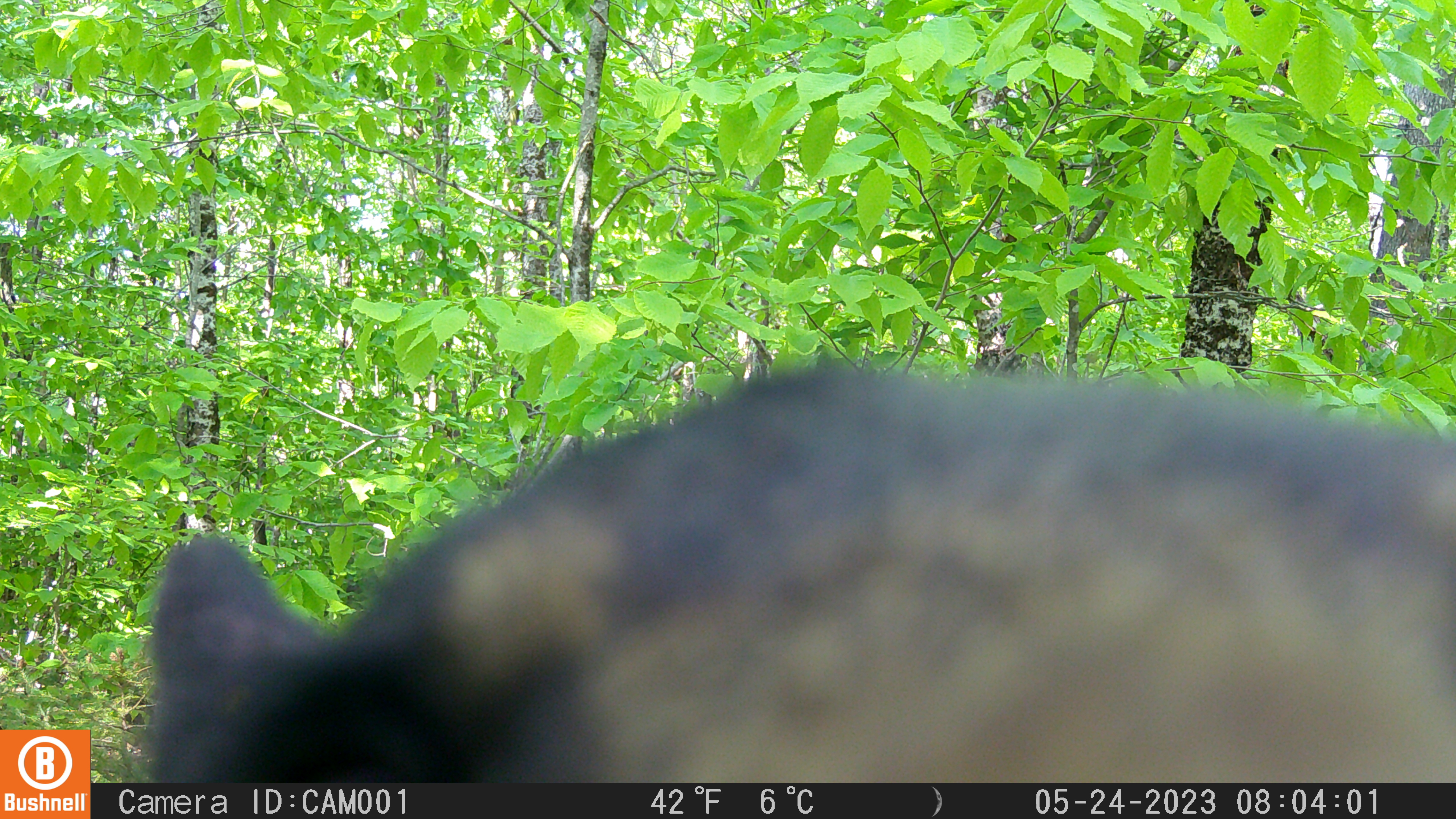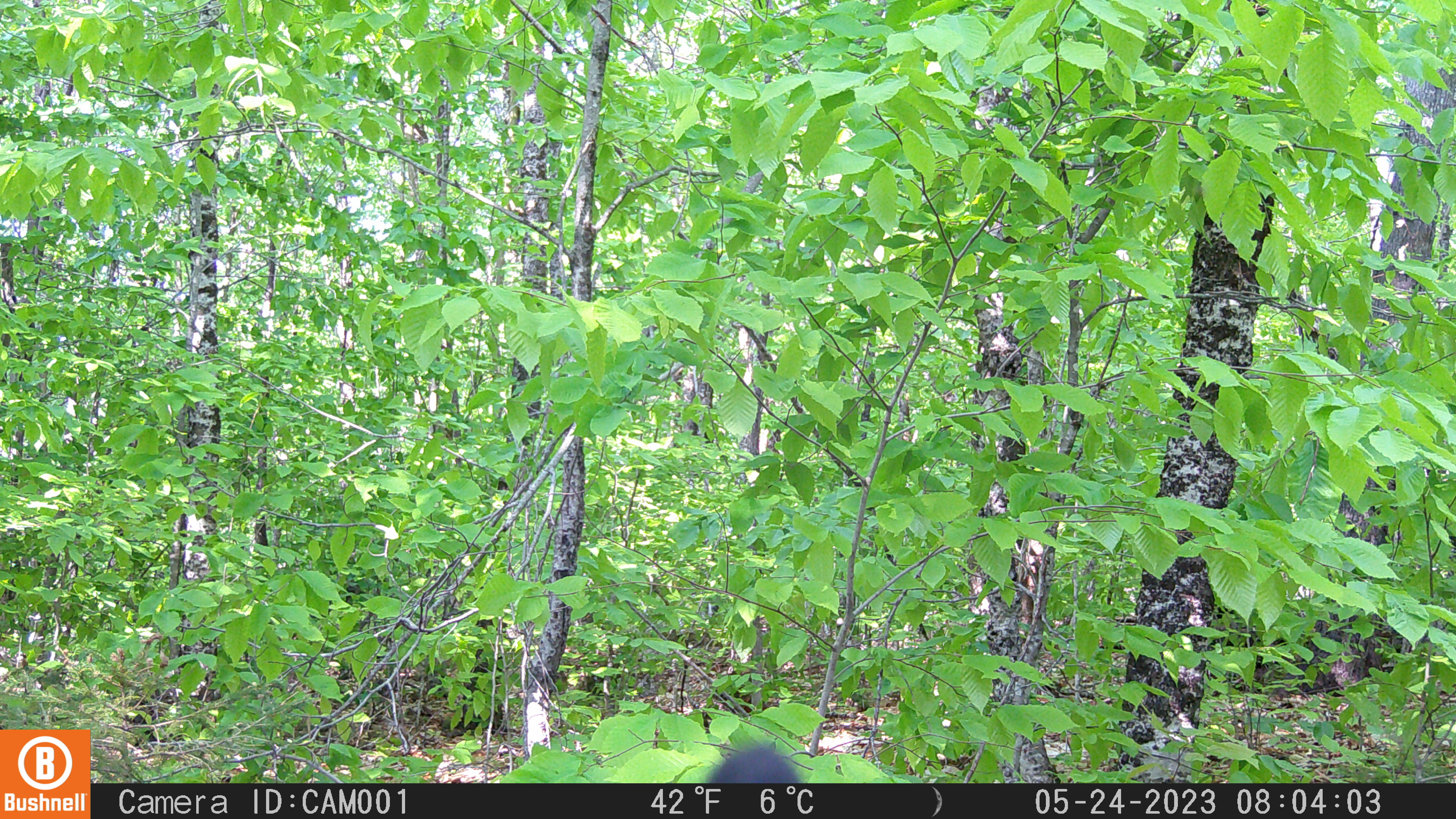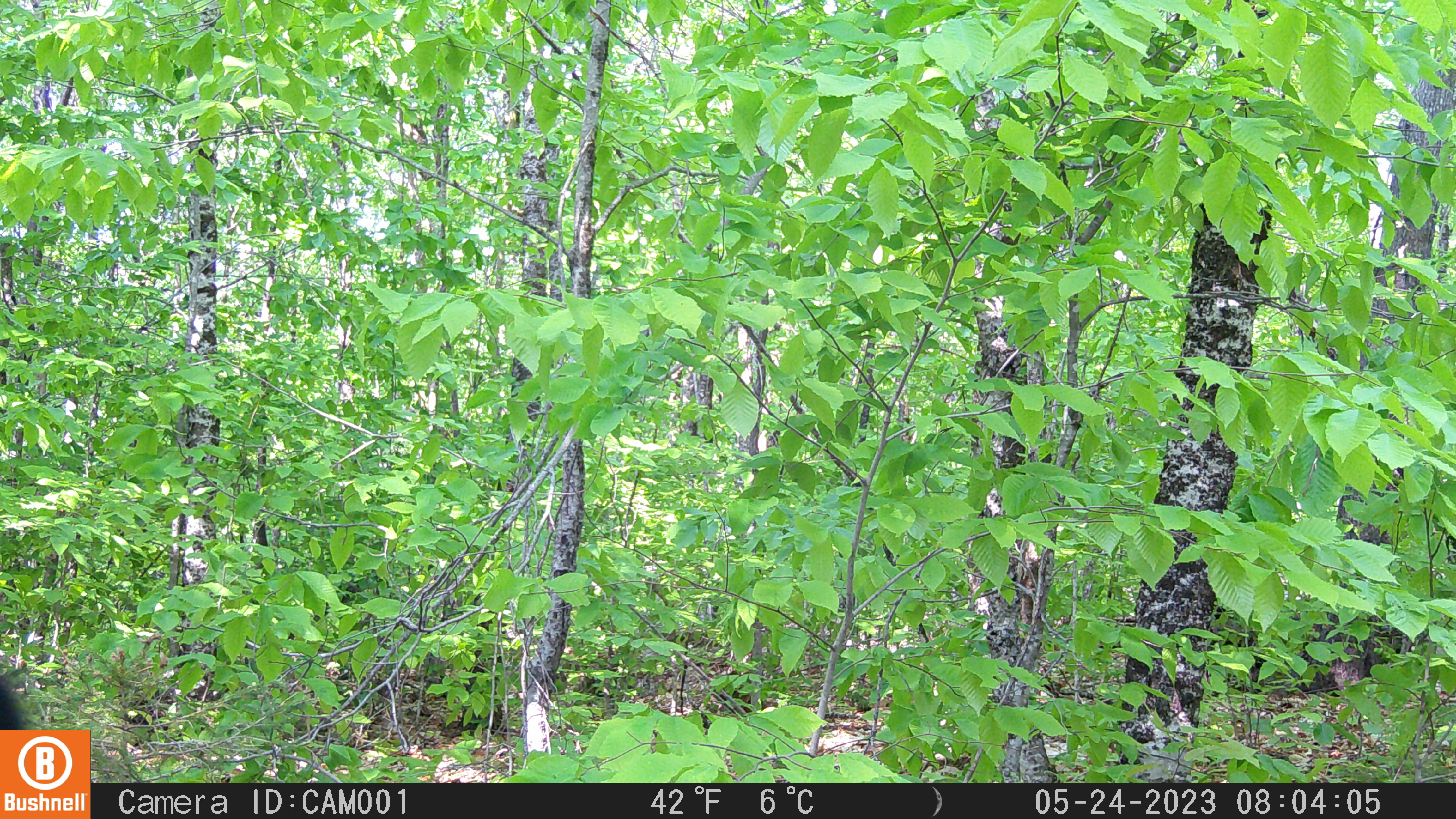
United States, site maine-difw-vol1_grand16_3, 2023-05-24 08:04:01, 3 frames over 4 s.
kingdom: Animalia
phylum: Chordata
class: Mammalia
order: Carnivora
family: Ursidae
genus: Ursus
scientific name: Ursus americanus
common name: black bear